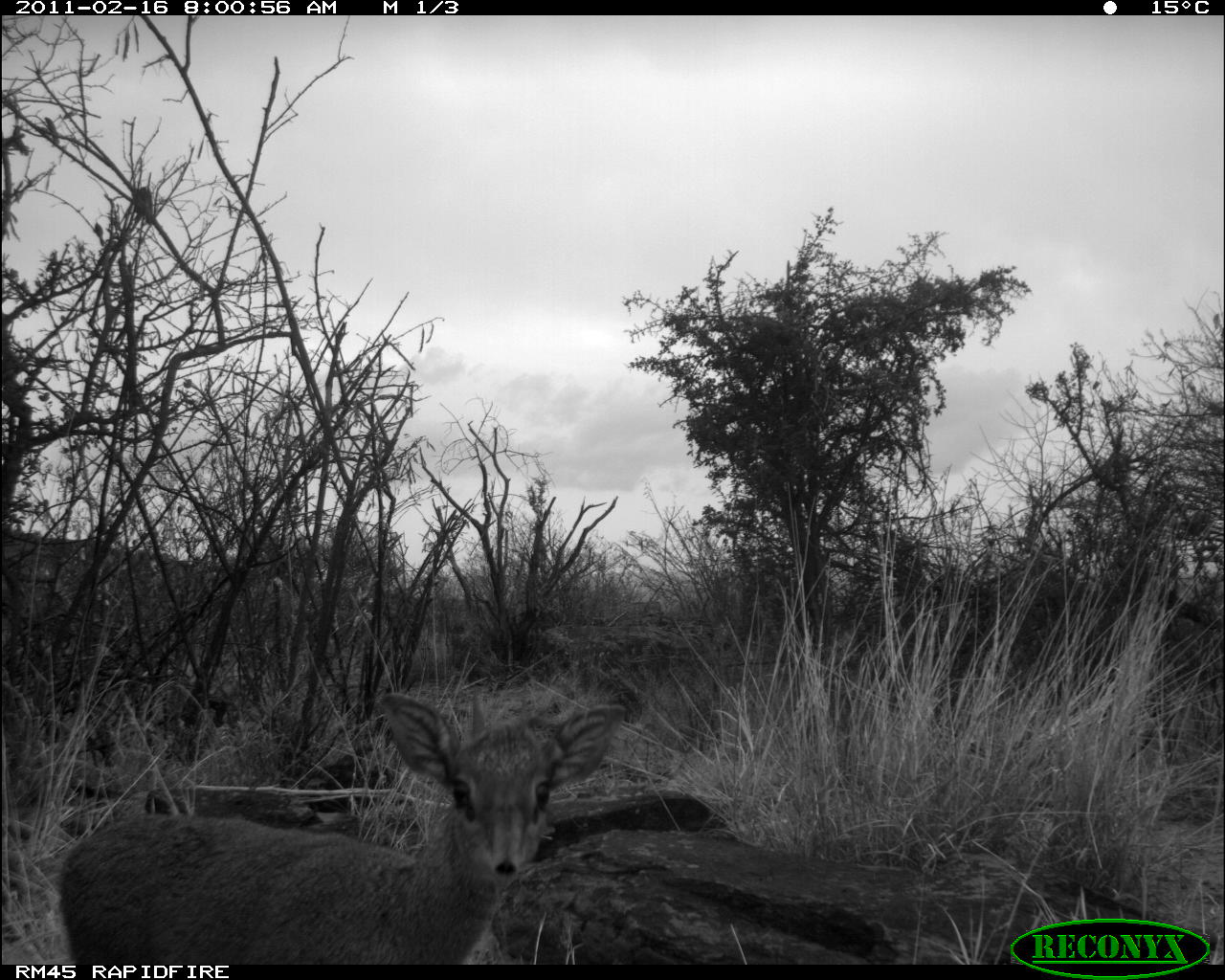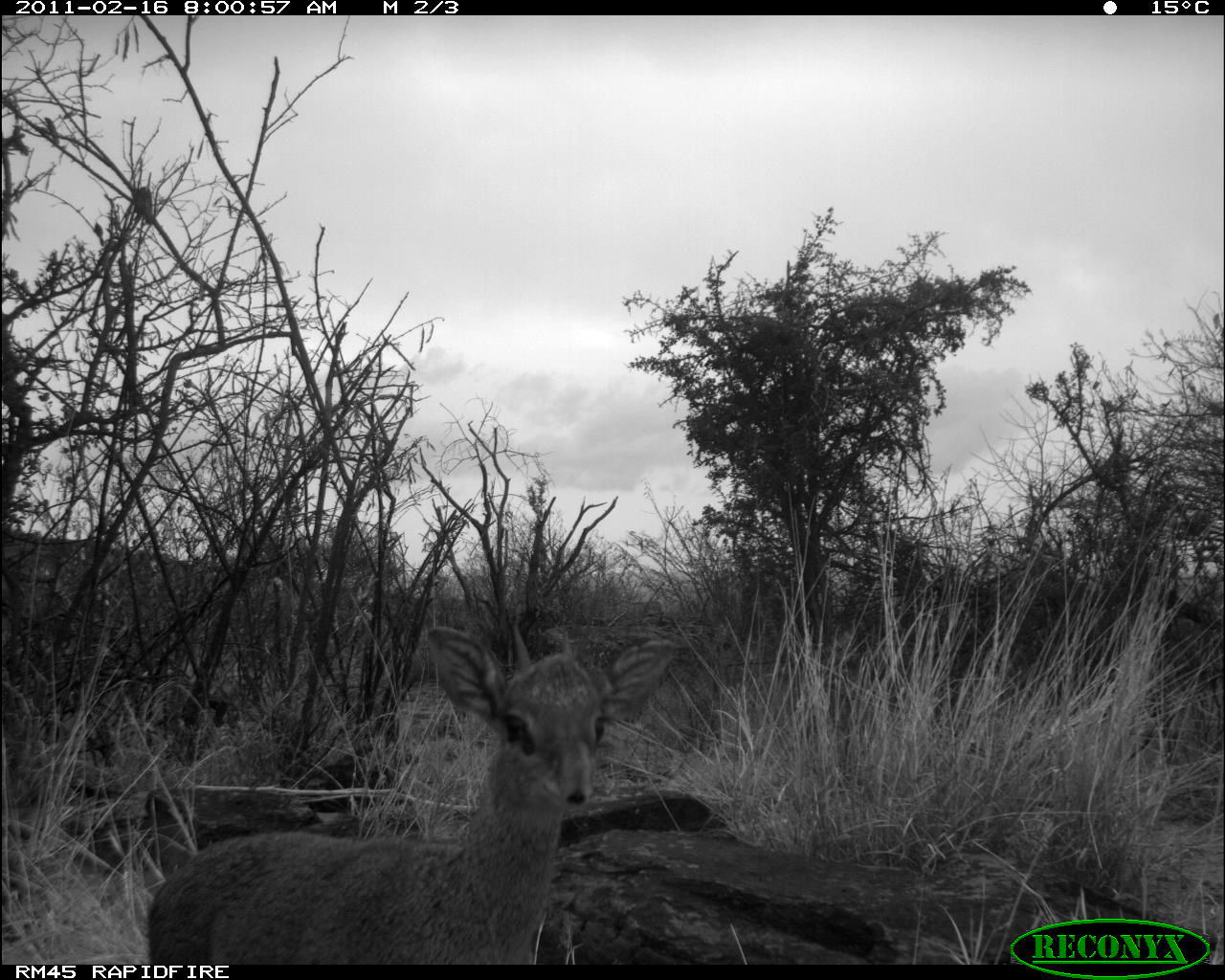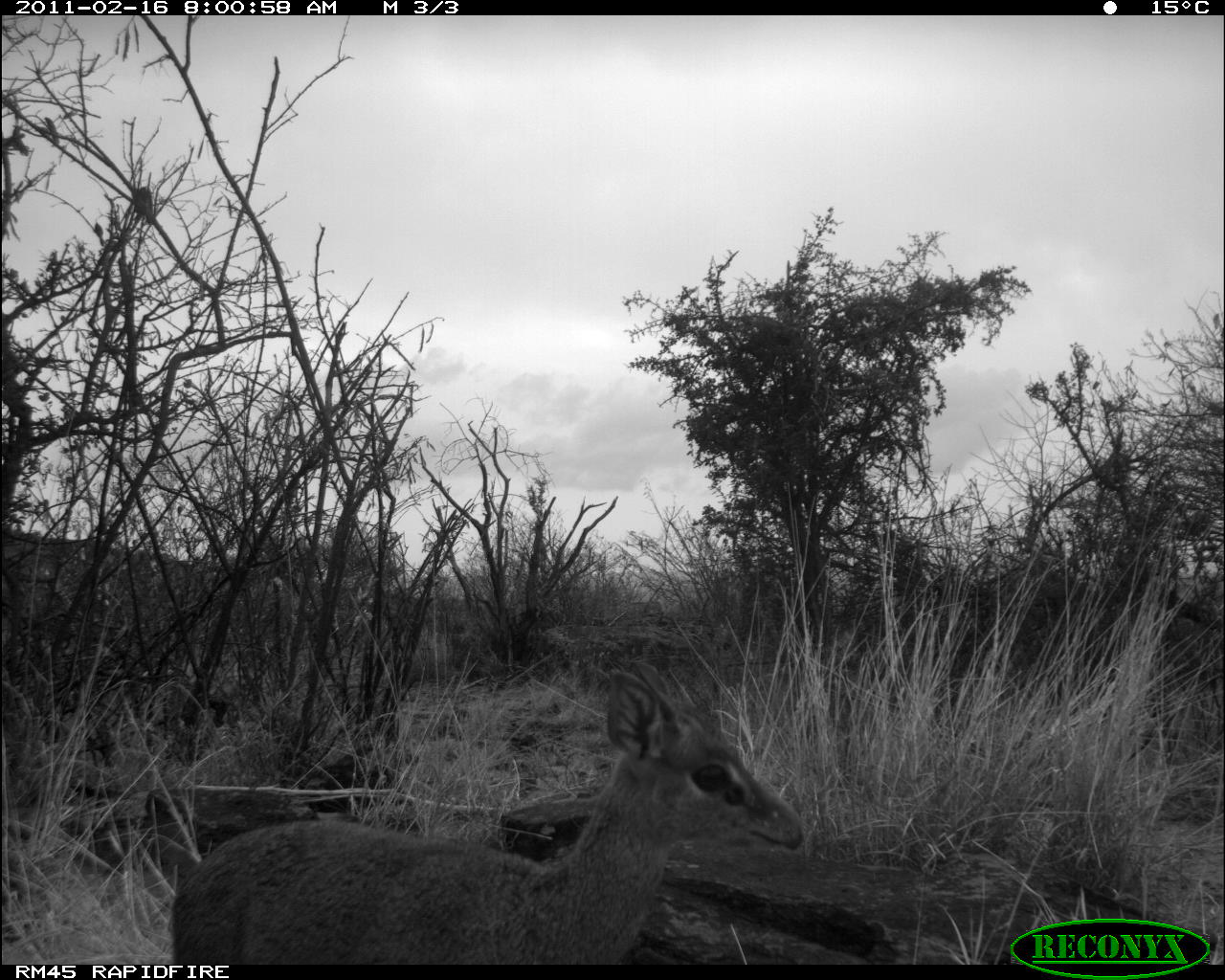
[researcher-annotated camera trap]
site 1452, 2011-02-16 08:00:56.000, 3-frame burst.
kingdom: Animalia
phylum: Chordata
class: Mammalia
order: Artiodactyla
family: Bovidae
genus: Madoqua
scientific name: Madoqua guentheri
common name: günther's dik-dik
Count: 1.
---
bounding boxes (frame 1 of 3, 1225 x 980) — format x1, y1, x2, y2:
madoqua guentheri: 52, 686, 629, 962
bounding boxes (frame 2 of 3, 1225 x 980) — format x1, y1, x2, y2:
madoqua guentheri: 129, 622, 682, 961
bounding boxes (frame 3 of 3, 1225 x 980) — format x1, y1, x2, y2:
madoqua guentheri: 162, 652, 806, 959